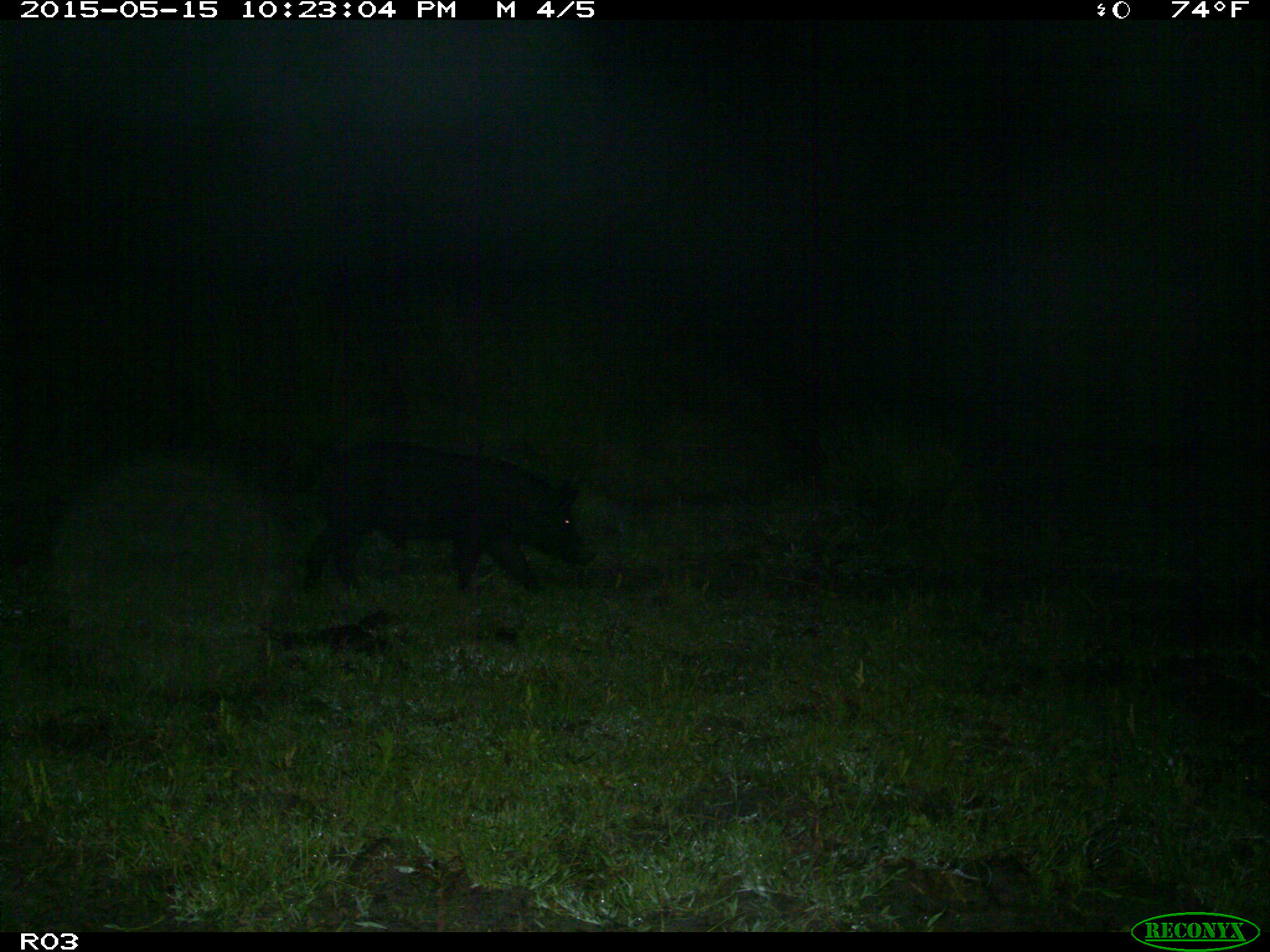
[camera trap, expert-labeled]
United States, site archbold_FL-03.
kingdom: Animalia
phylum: Chordata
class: Mammalia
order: Artiodactyla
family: Suidae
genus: Sus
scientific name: Sus scrofa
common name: wild boar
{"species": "Sus scrofa (wild boar)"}